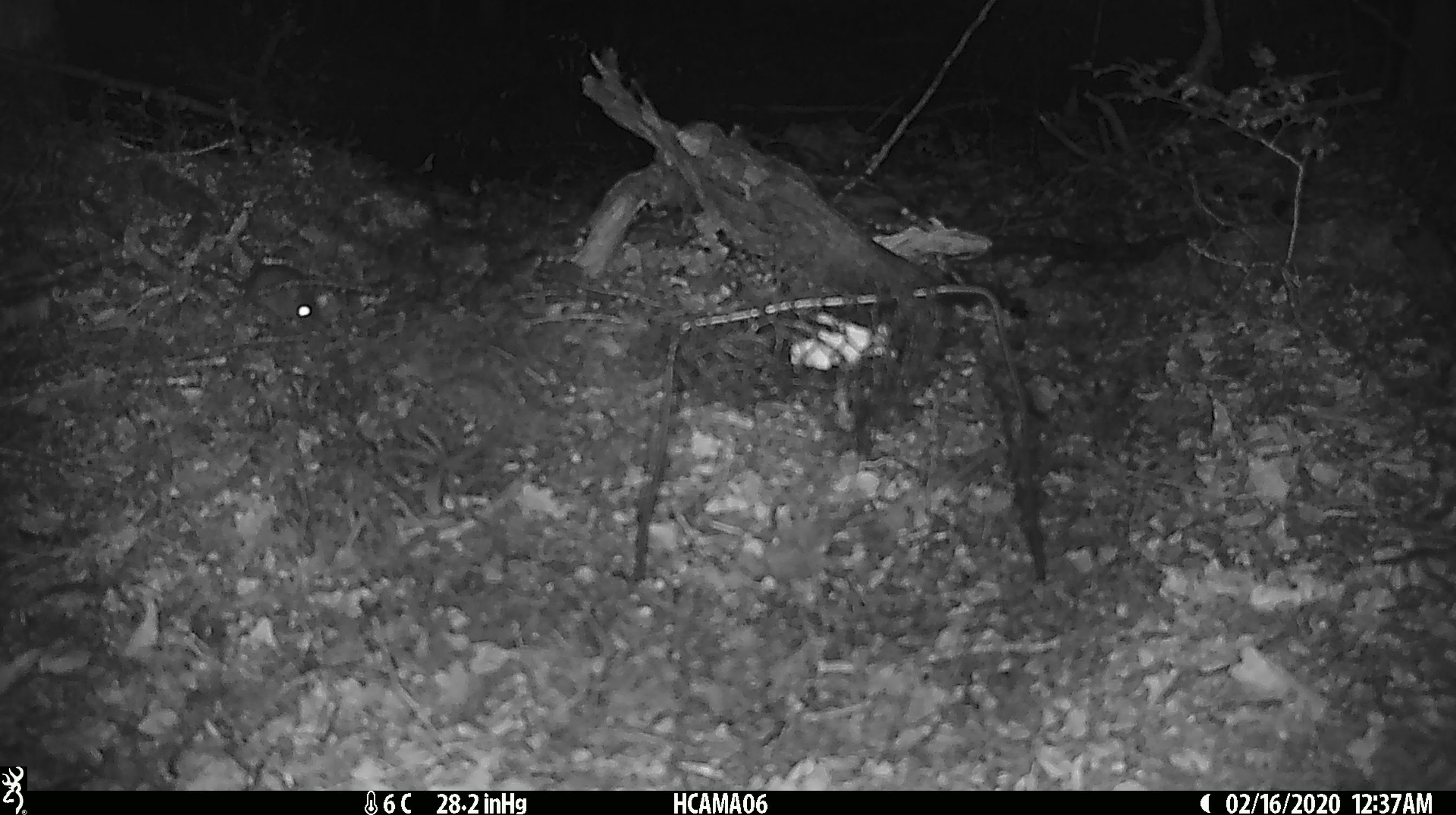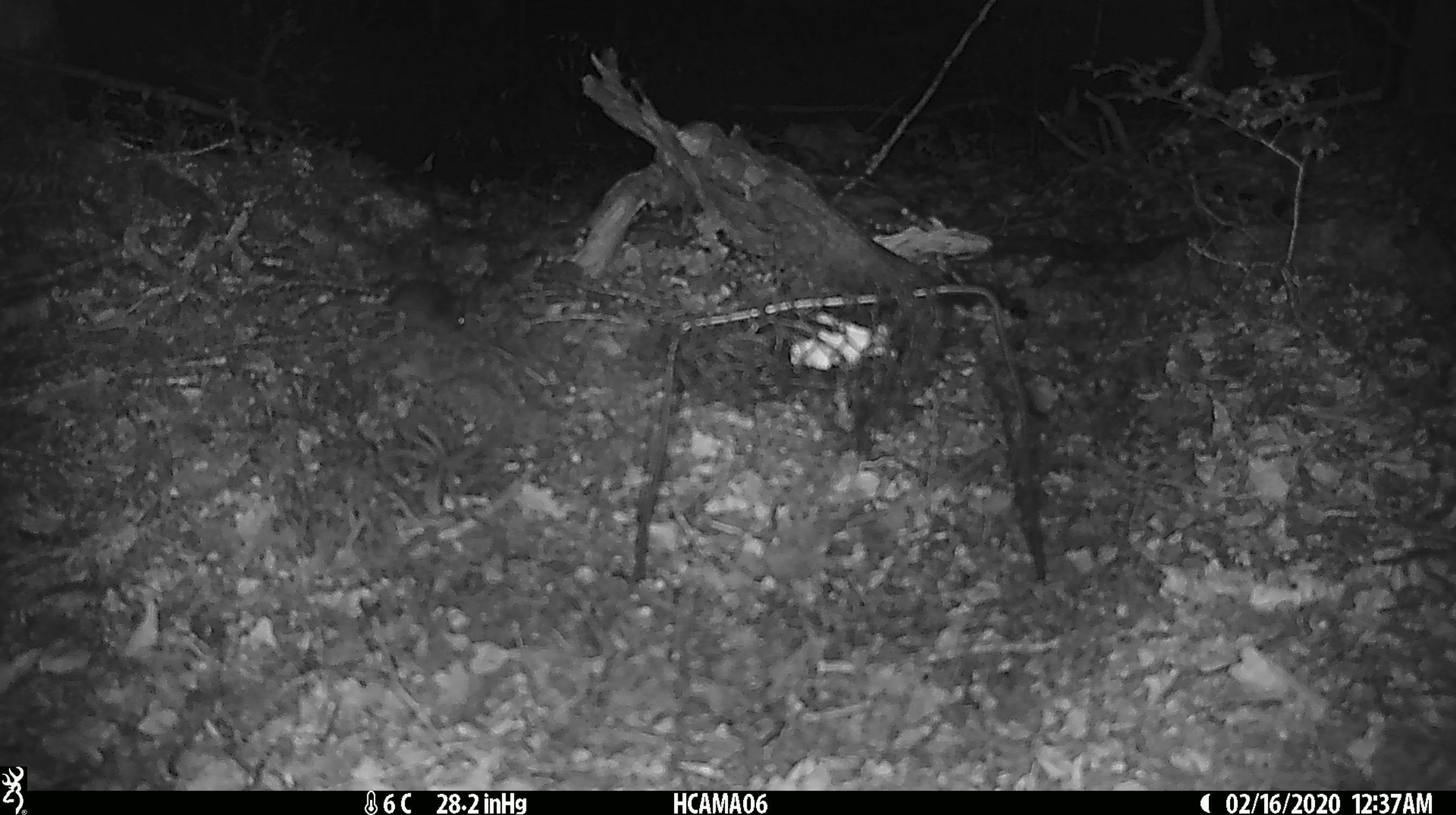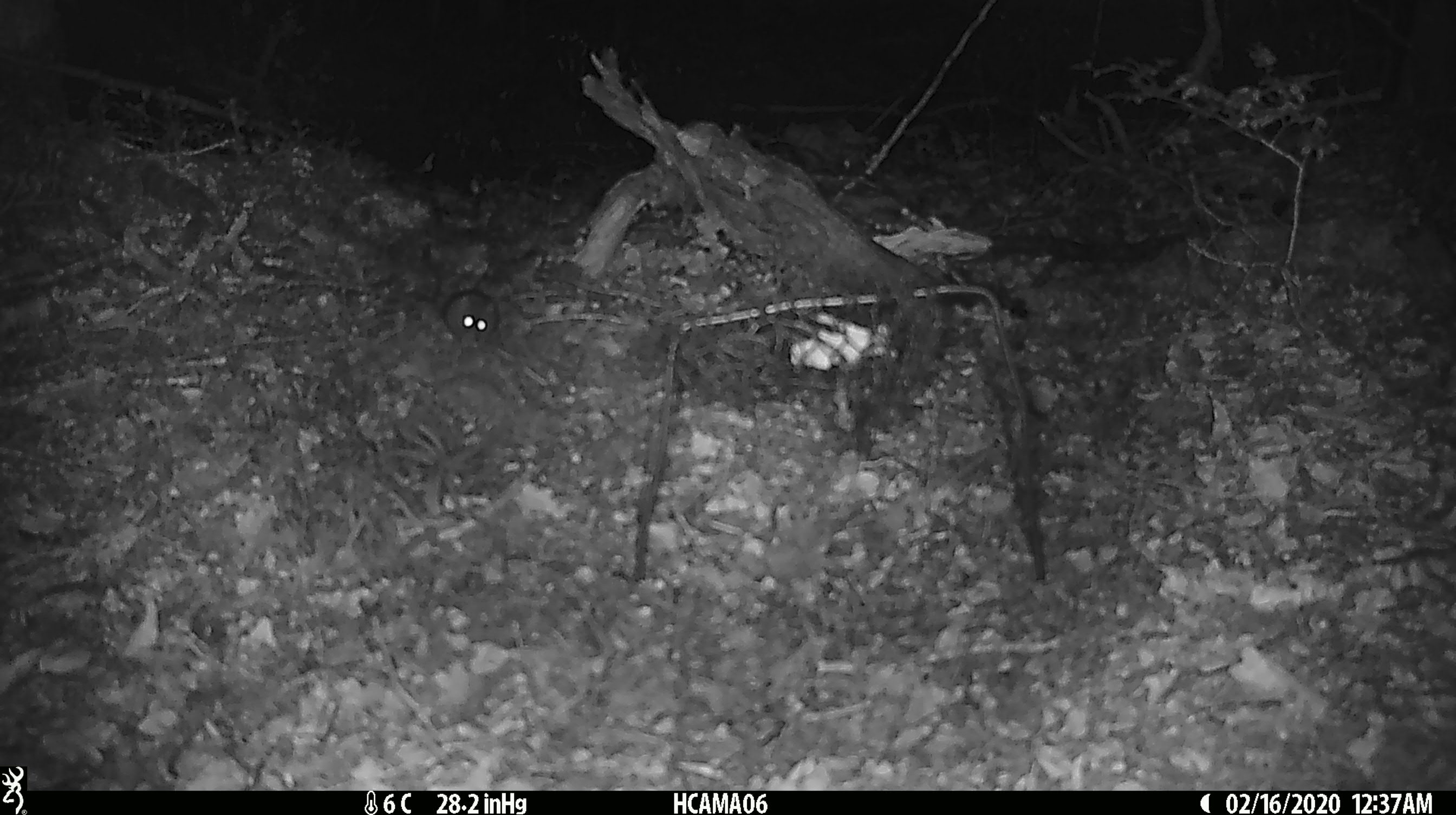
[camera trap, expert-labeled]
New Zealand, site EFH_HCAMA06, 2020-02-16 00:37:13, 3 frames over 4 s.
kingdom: Animalia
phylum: Chordata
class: Mammalia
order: Rodentia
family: Muridae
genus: Mus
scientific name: Mus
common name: mouse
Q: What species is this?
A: Mouse (Mus).